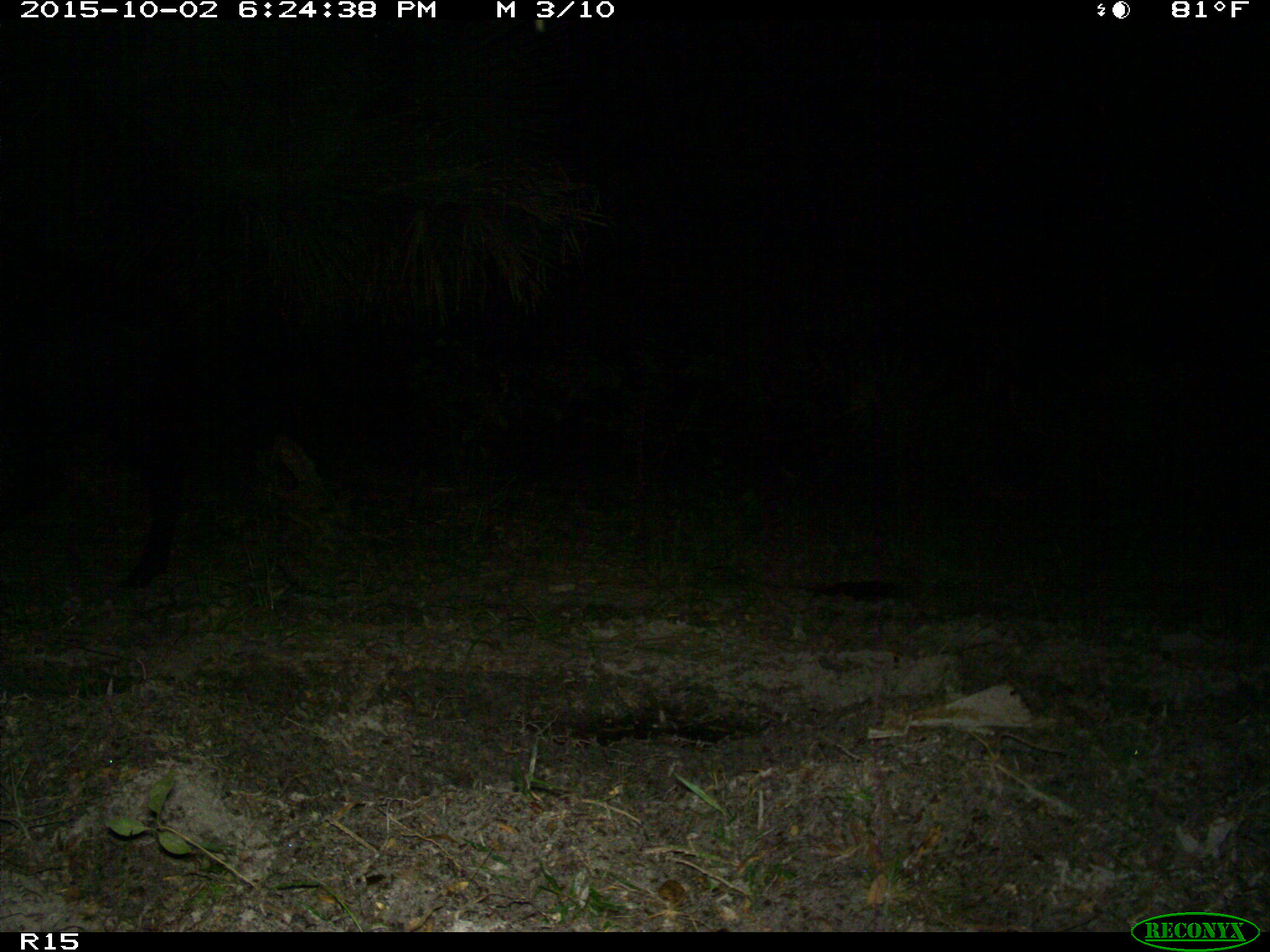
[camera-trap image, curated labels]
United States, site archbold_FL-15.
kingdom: Animalia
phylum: Chordata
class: Mammalia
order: Artiodactyla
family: Bovidae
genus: Bos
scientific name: Bos taurus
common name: domestic cow